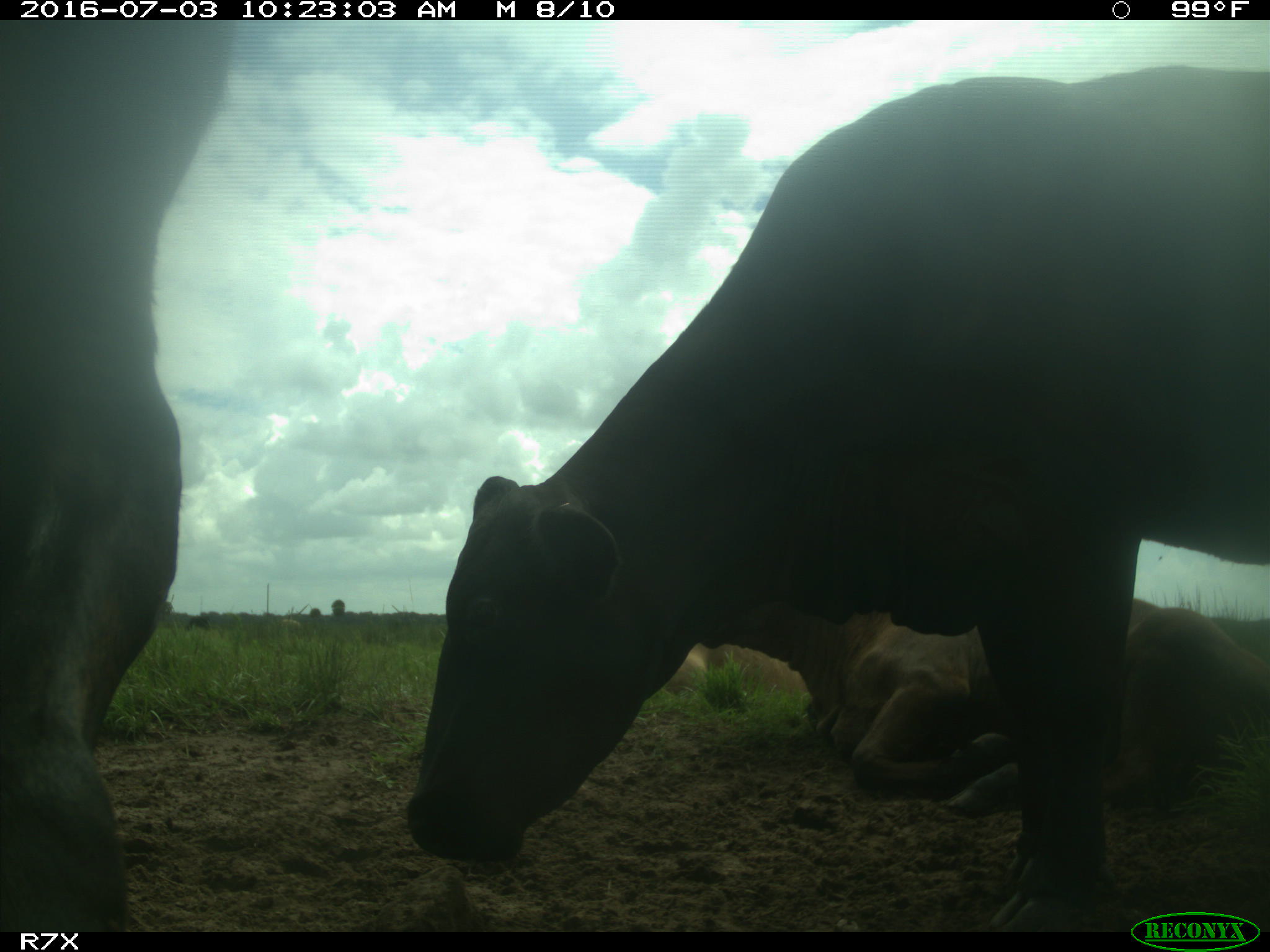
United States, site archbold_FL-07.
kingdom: Animalia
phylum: Chordata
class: Mammalia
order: Artiodactyla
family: Bovidae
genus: Bos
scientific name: Bos taurus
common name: domestic cow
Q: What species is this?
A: Bos taurus (domestic cow).